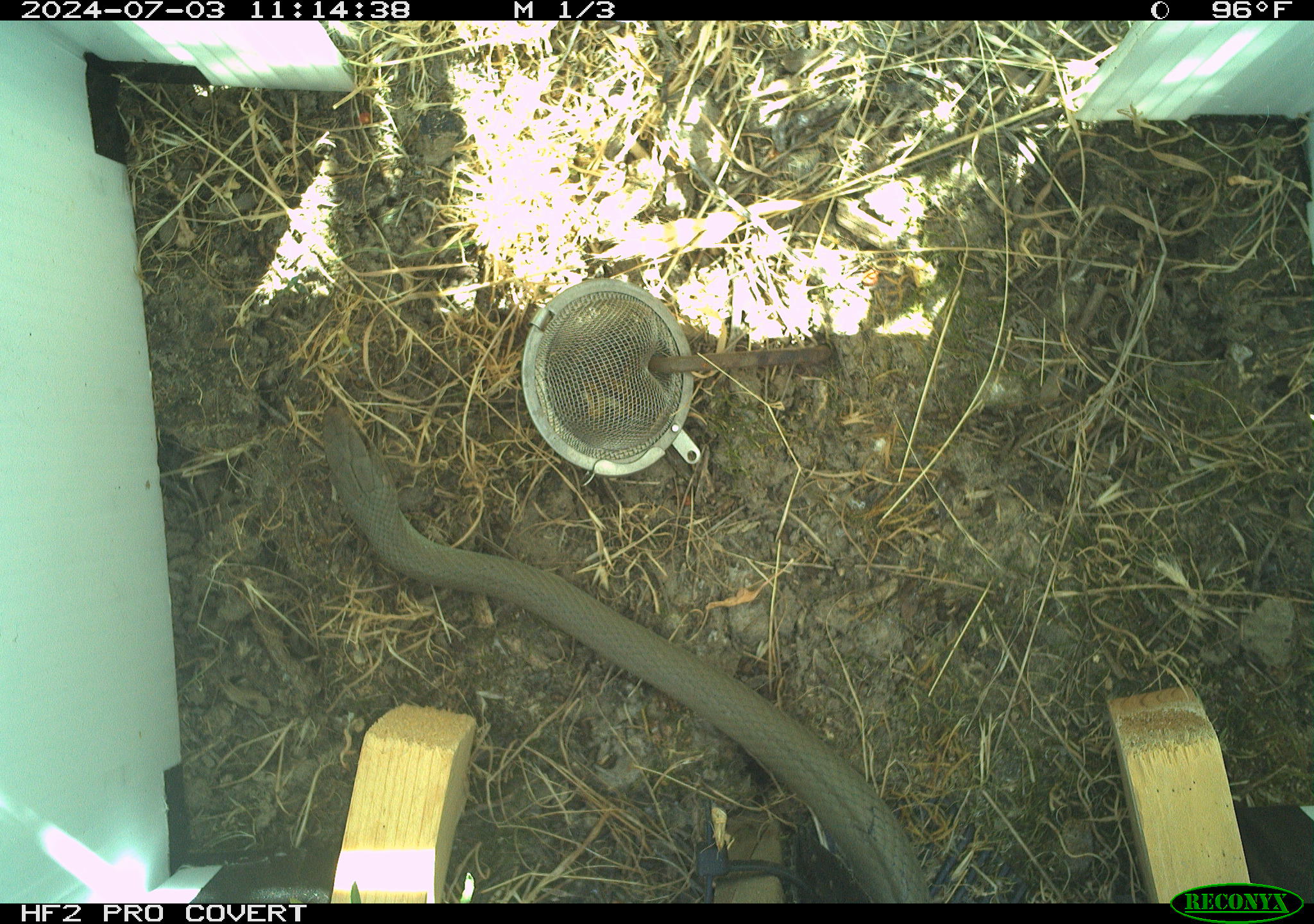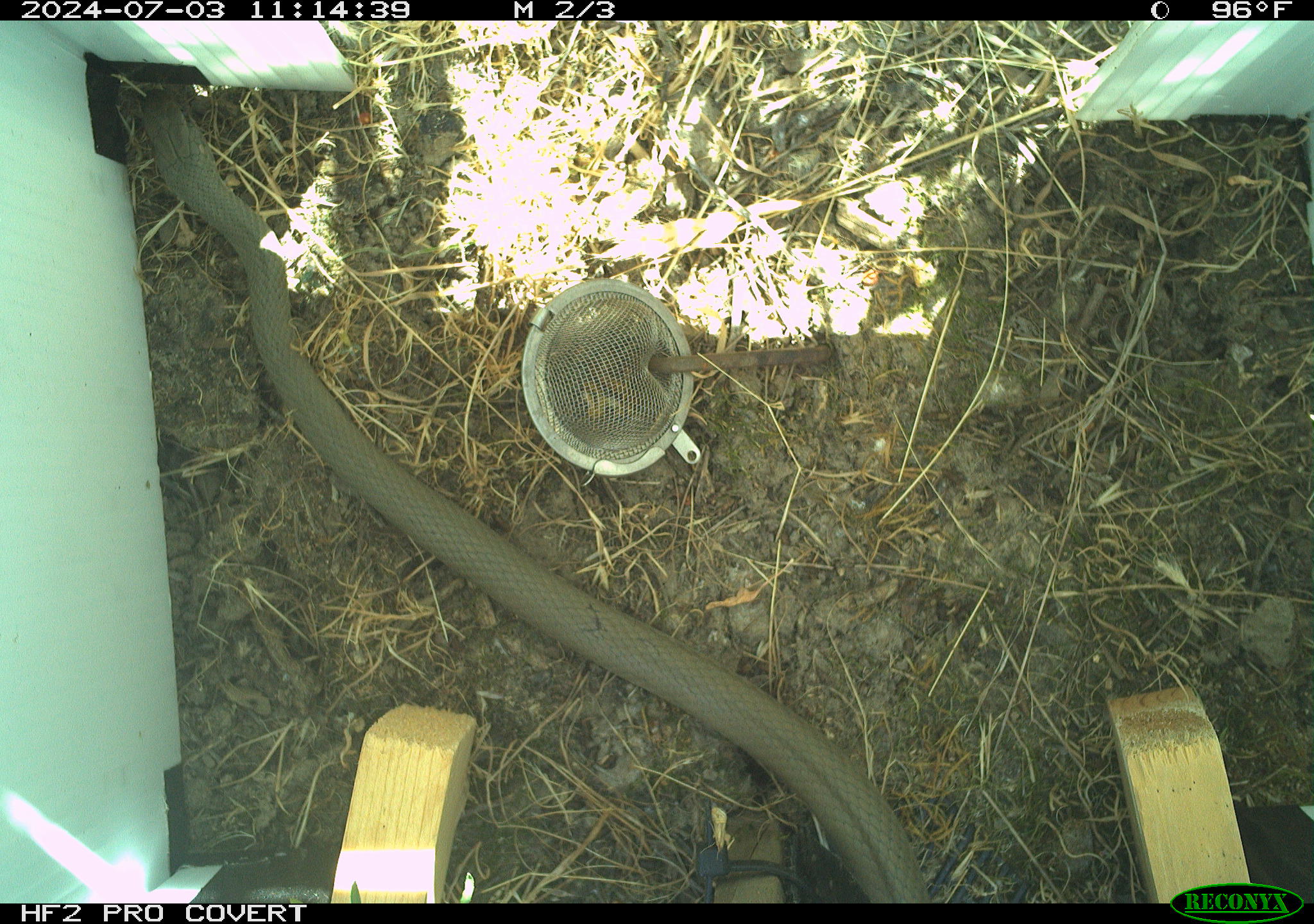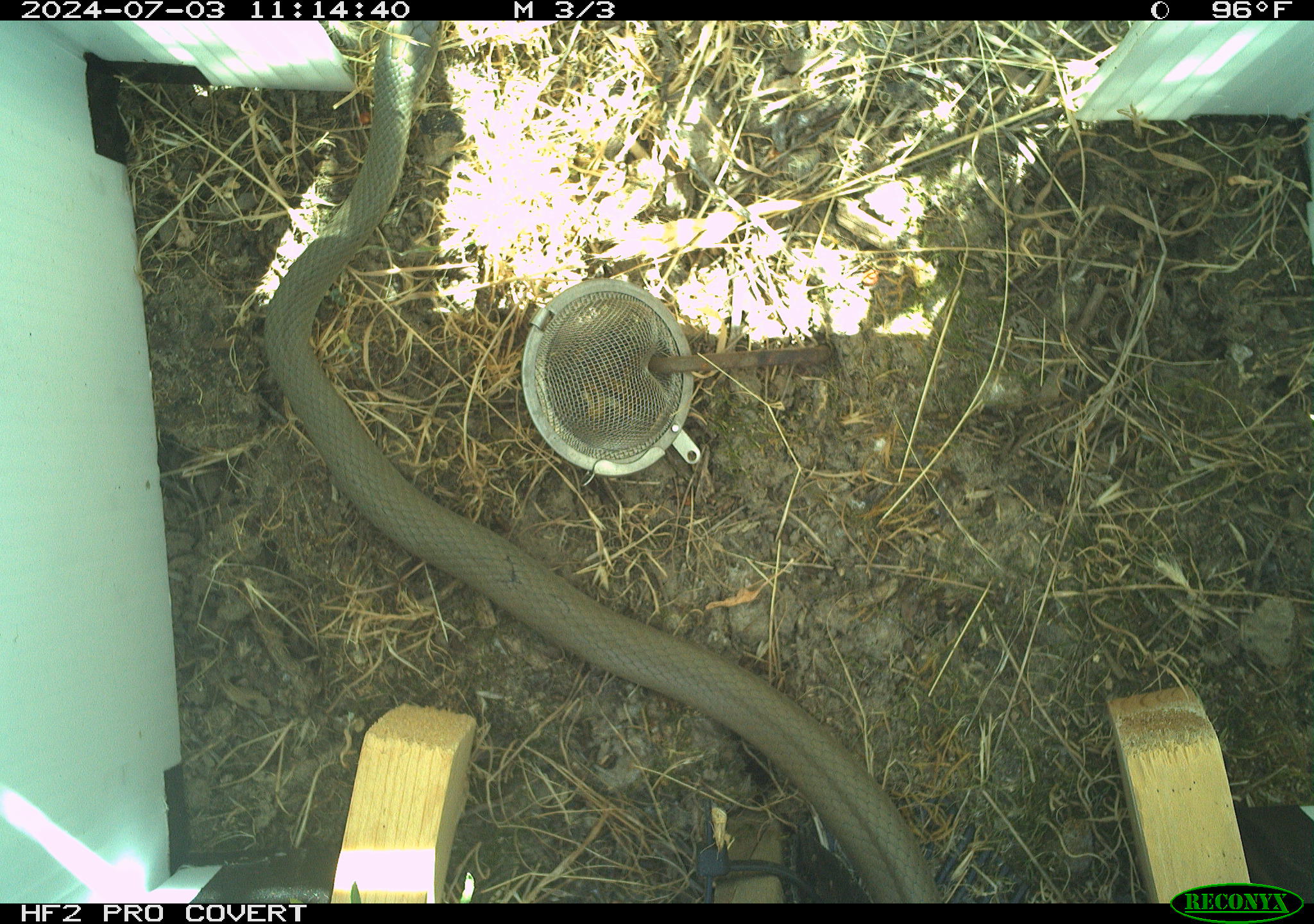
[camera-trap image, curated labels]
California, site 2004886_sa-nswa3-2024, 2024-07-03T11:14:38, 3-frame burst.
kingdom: Animalia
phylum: Chordata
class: Reptilia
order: Squamata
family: Colubridae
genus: Coluber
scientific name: Coluber constrictor mormon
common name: western yellow-bellied racer